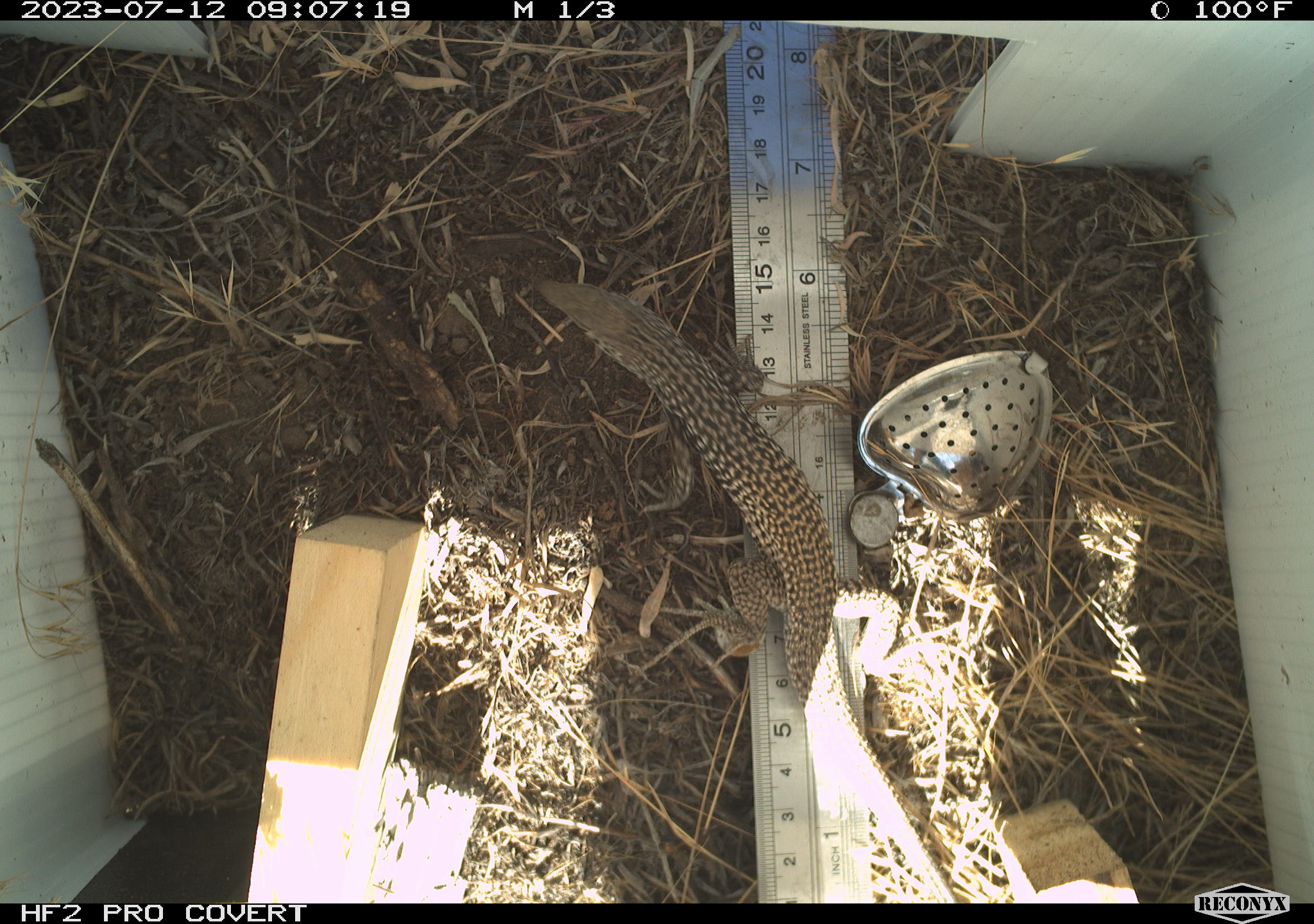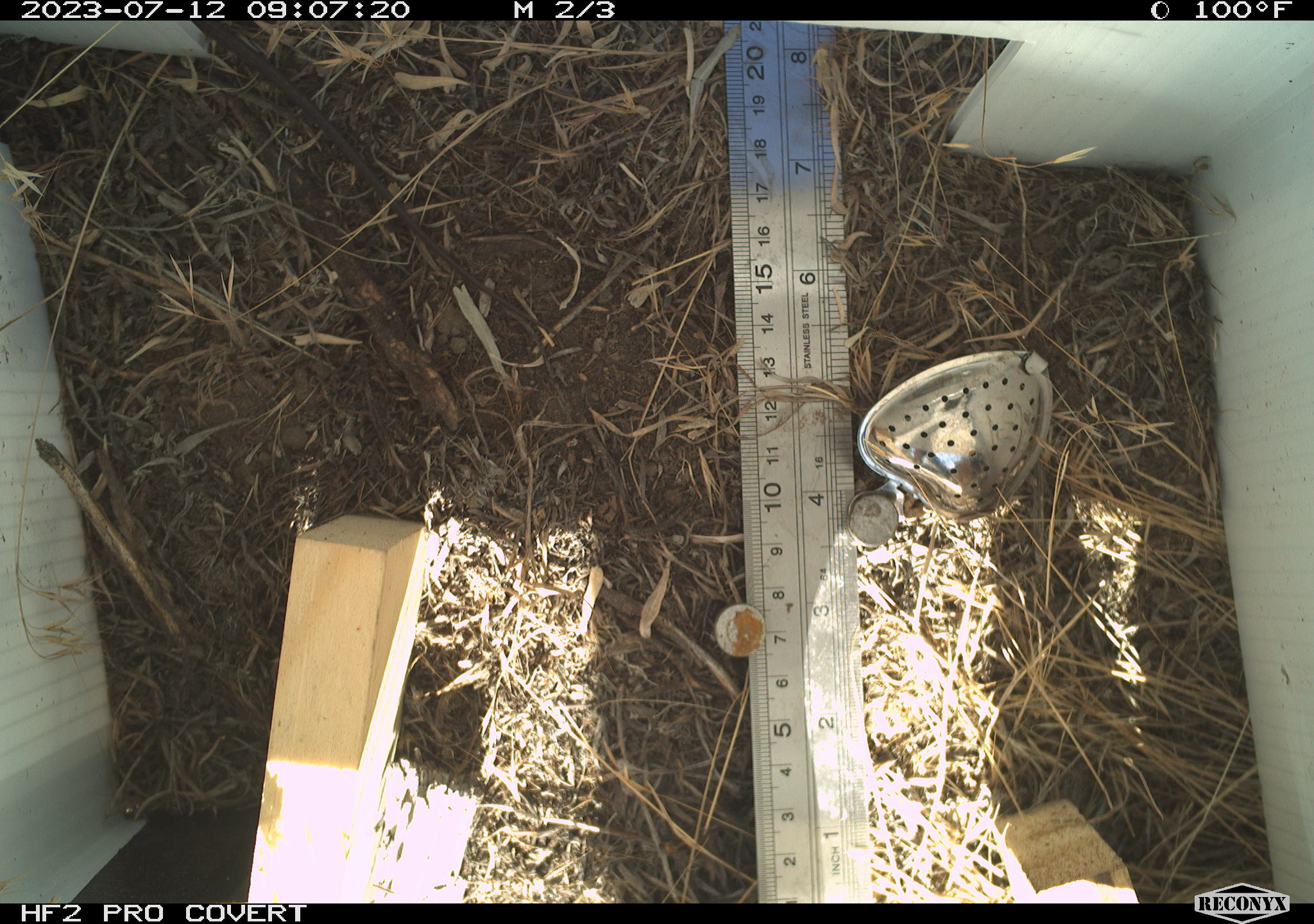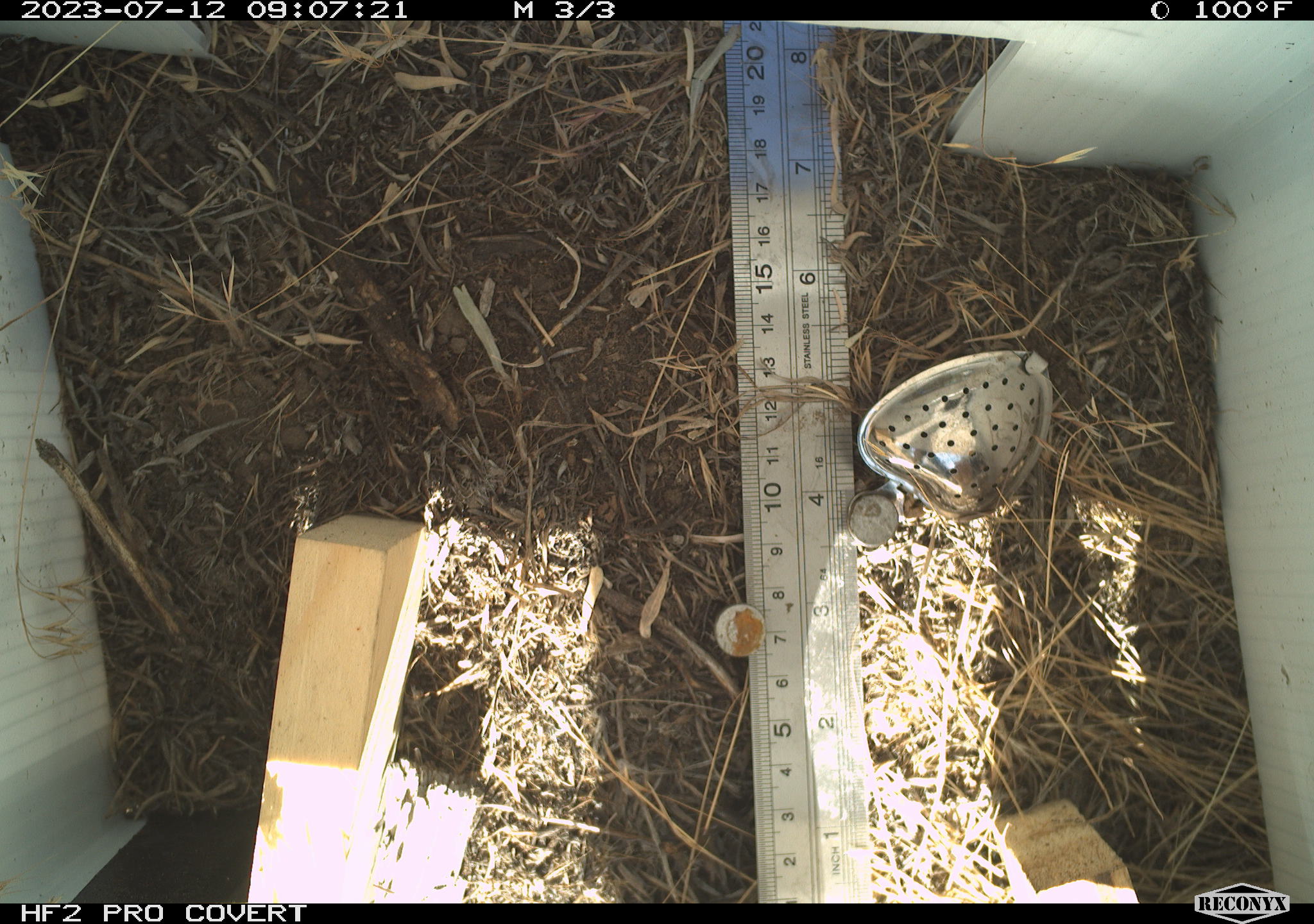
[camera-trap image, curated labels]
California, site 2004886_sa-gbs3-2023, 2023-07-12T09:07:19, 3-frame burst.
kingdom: Animalia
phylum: Chordata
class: Reptilia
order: Squamata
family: Teiidae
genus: Aspidoscelis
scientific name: Aspidoscelis tigris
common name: western whiptail